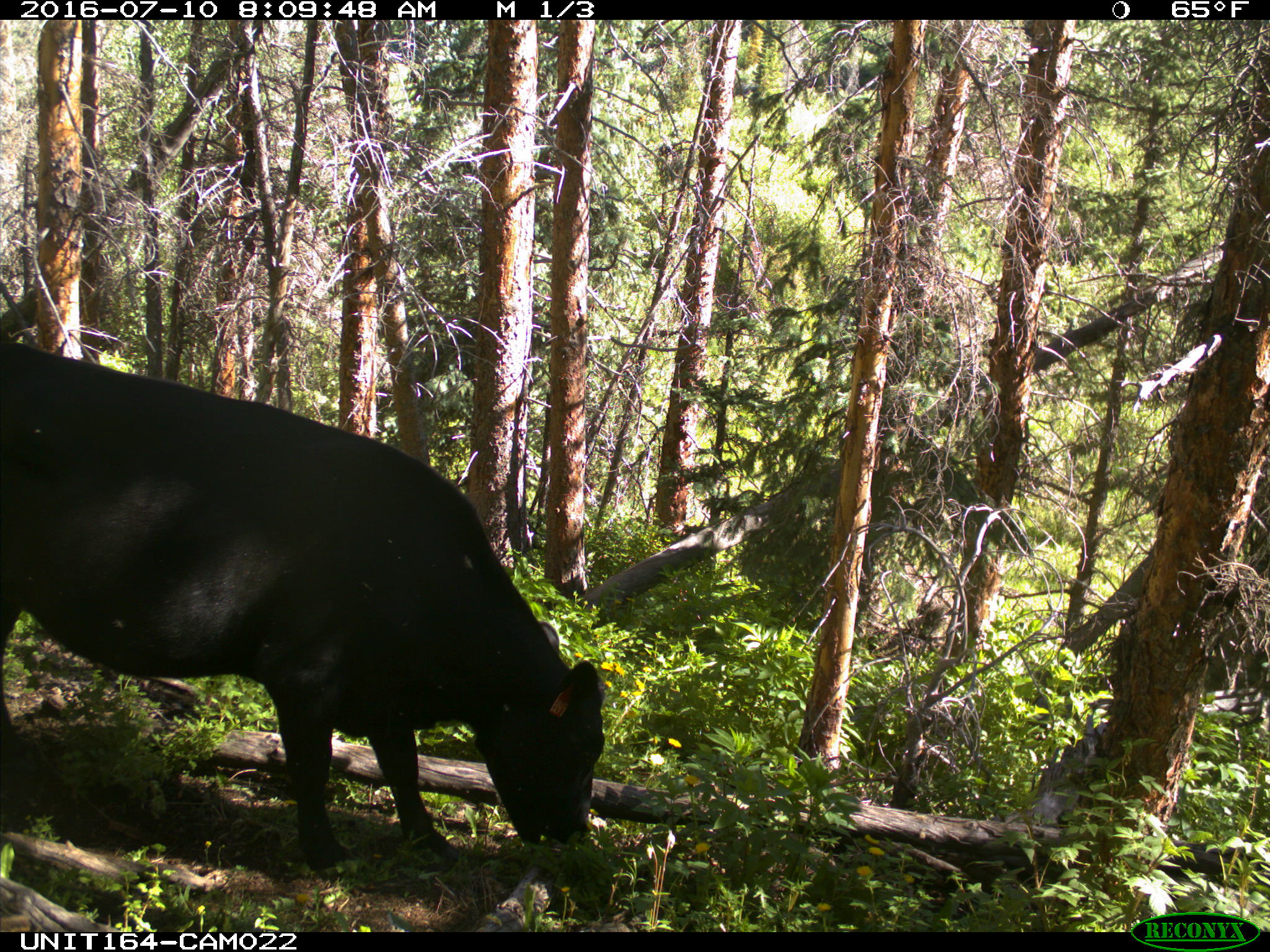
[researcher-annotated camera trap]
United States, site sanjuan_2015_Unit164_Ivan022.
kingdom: Animalia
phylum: Chordata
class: Mammalia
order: Artiodactyla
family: Bovidae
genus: Bos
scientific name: Bos taurus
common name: domestic cow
Bos taurus (domestic cow).